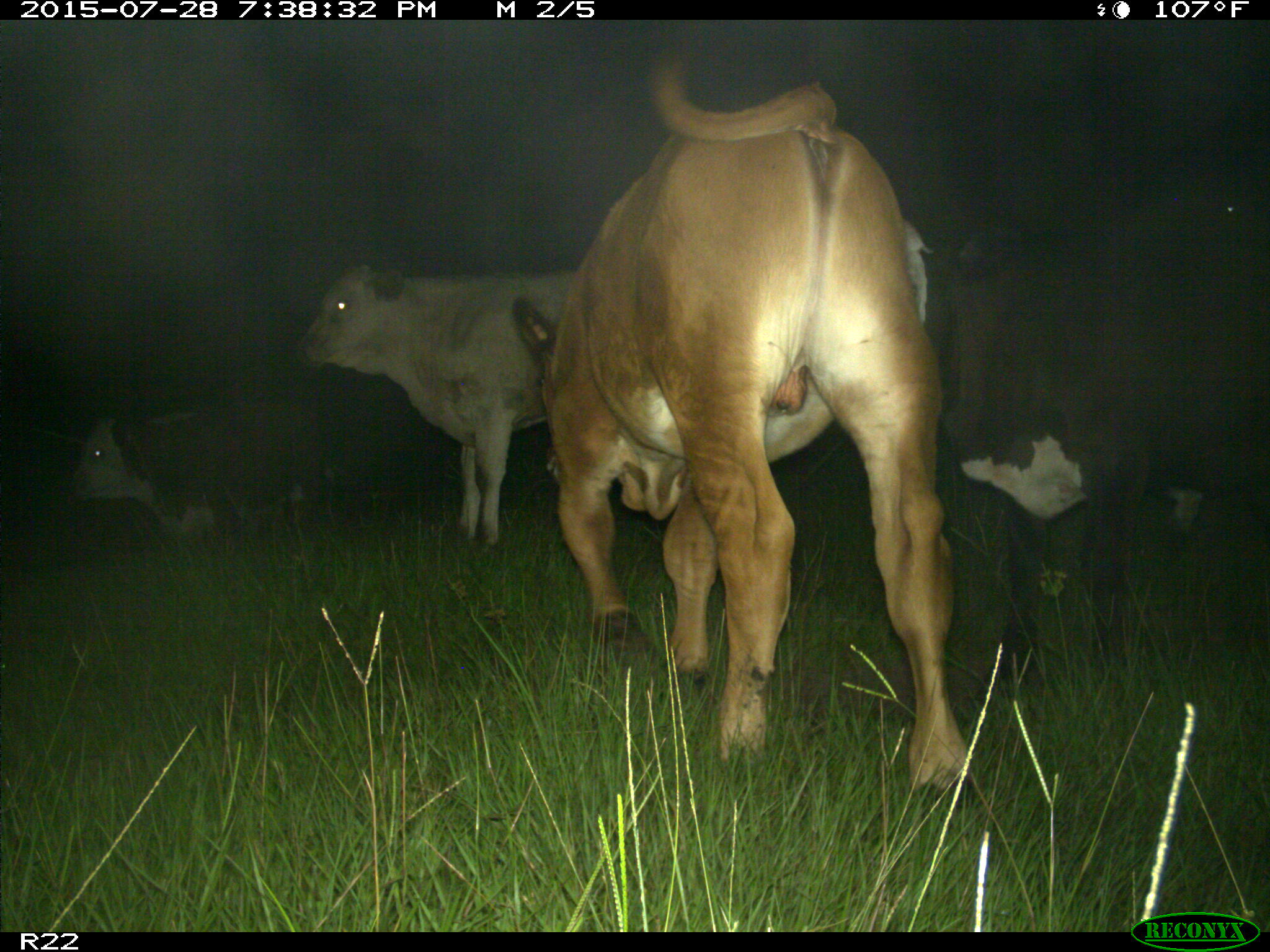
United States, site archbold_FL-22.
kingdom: Animalia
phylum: Chordata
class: Mammalia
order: Artiodactyla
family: Bovidae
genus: Bos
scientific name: Bos taurus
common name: domestic cow